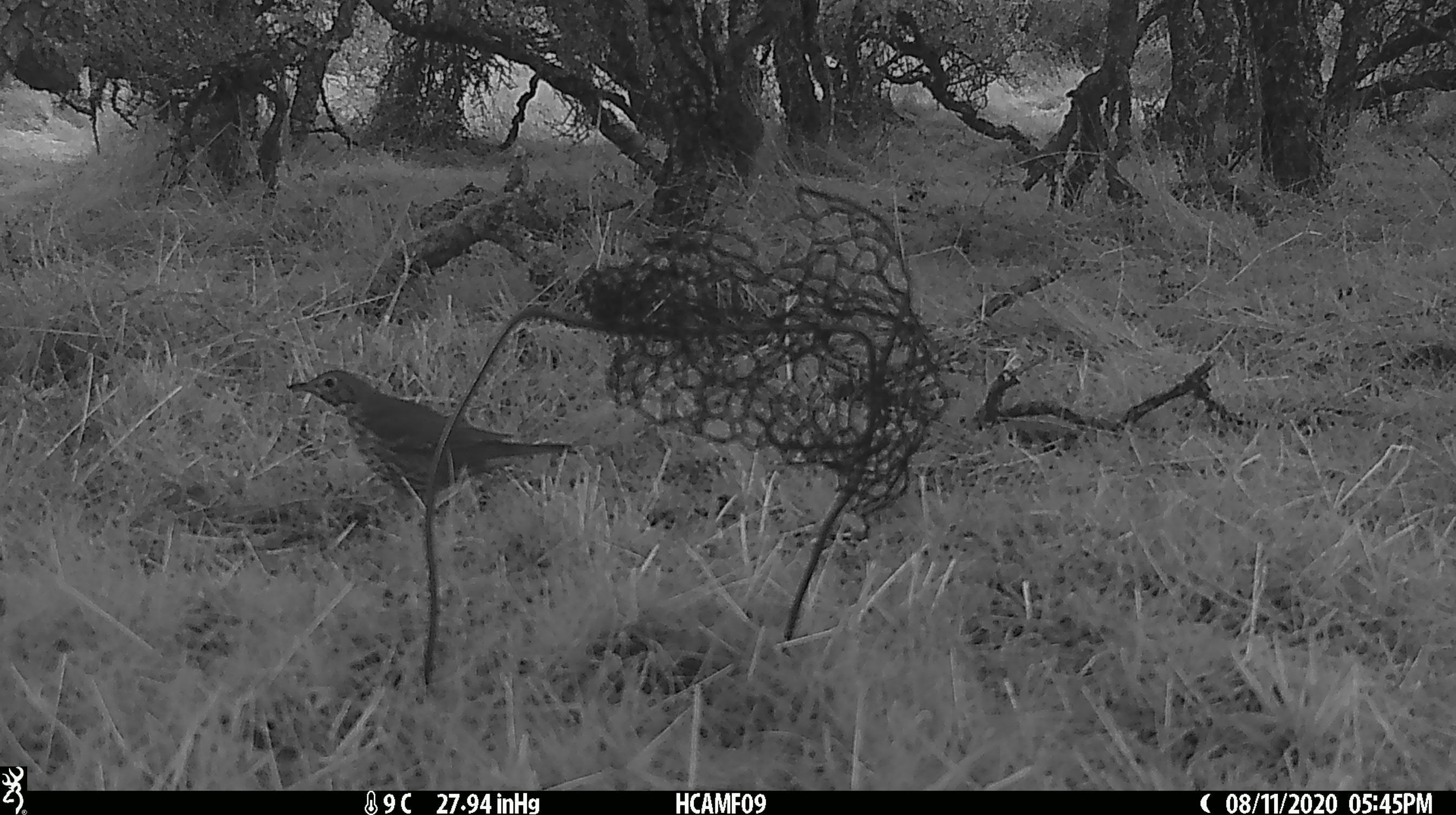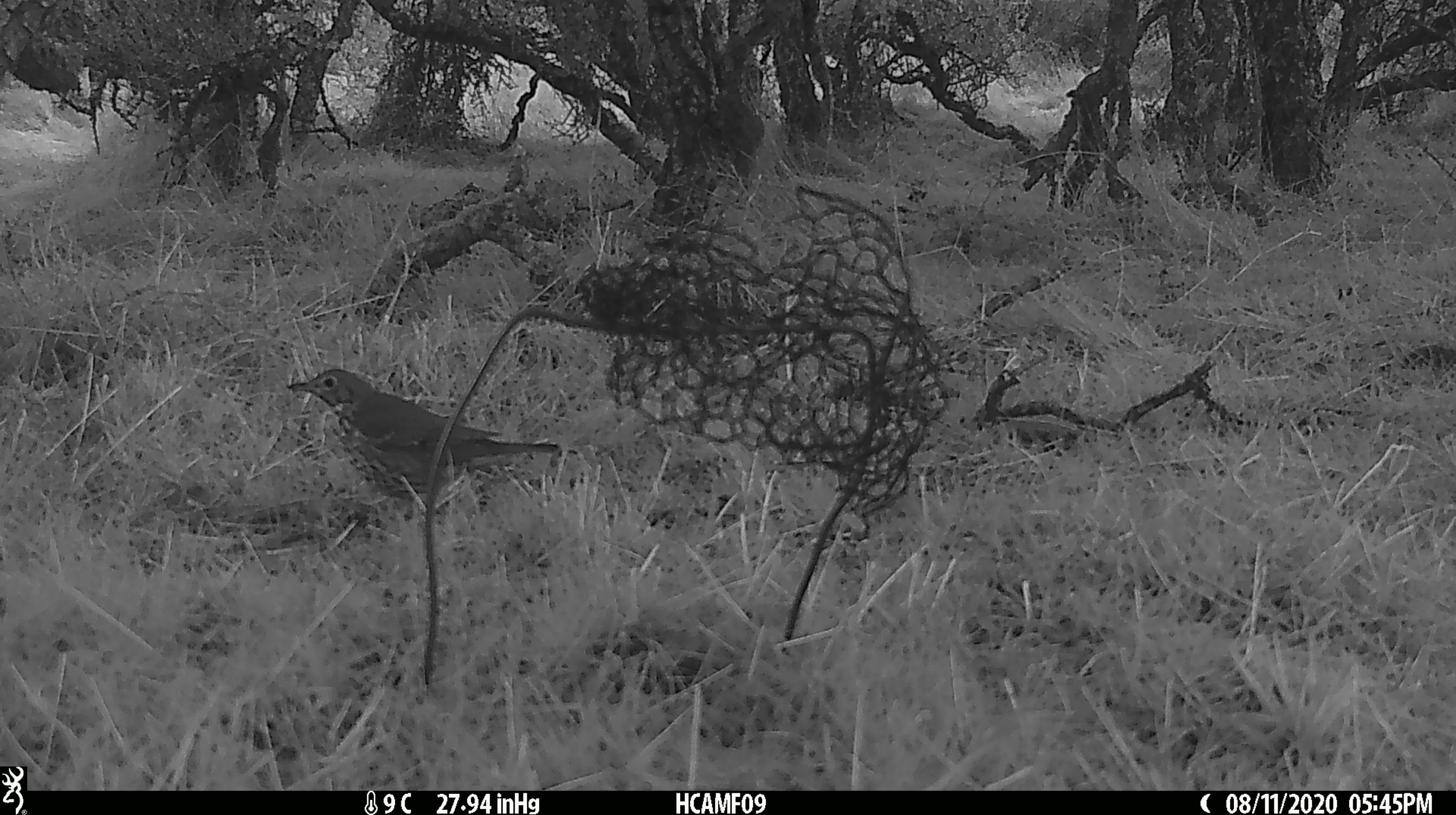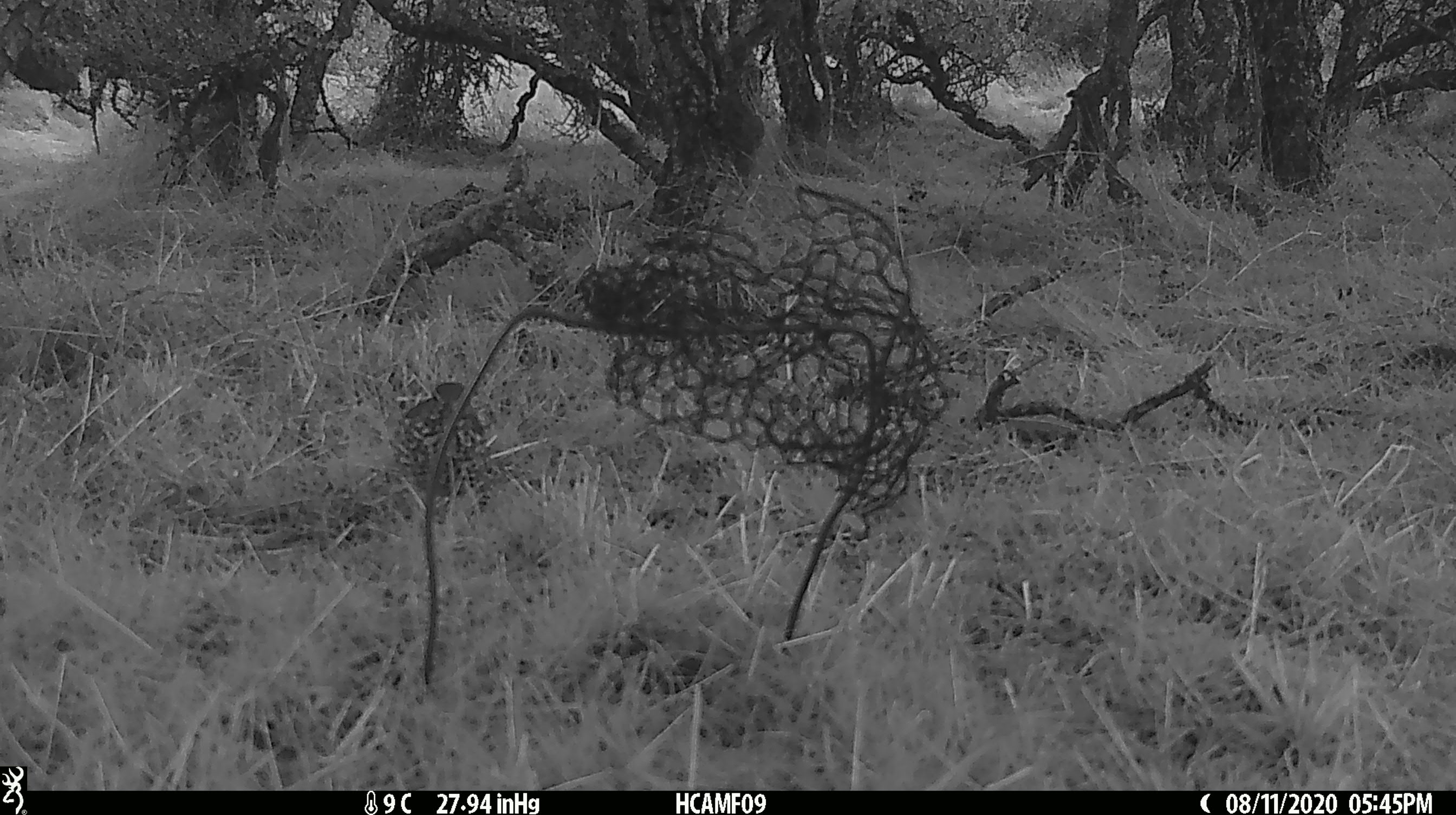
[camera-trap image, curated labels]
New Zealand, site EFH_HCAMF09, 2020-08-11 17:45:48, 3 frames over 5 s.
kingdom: Animalia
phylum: Chordata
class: Aves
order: Passeriformes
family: Turdidae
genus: Turdus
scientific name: Turdus philomelos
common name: song thrush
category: thrush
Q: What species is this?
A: Thrush (song thrush) (Turdus philomelos).